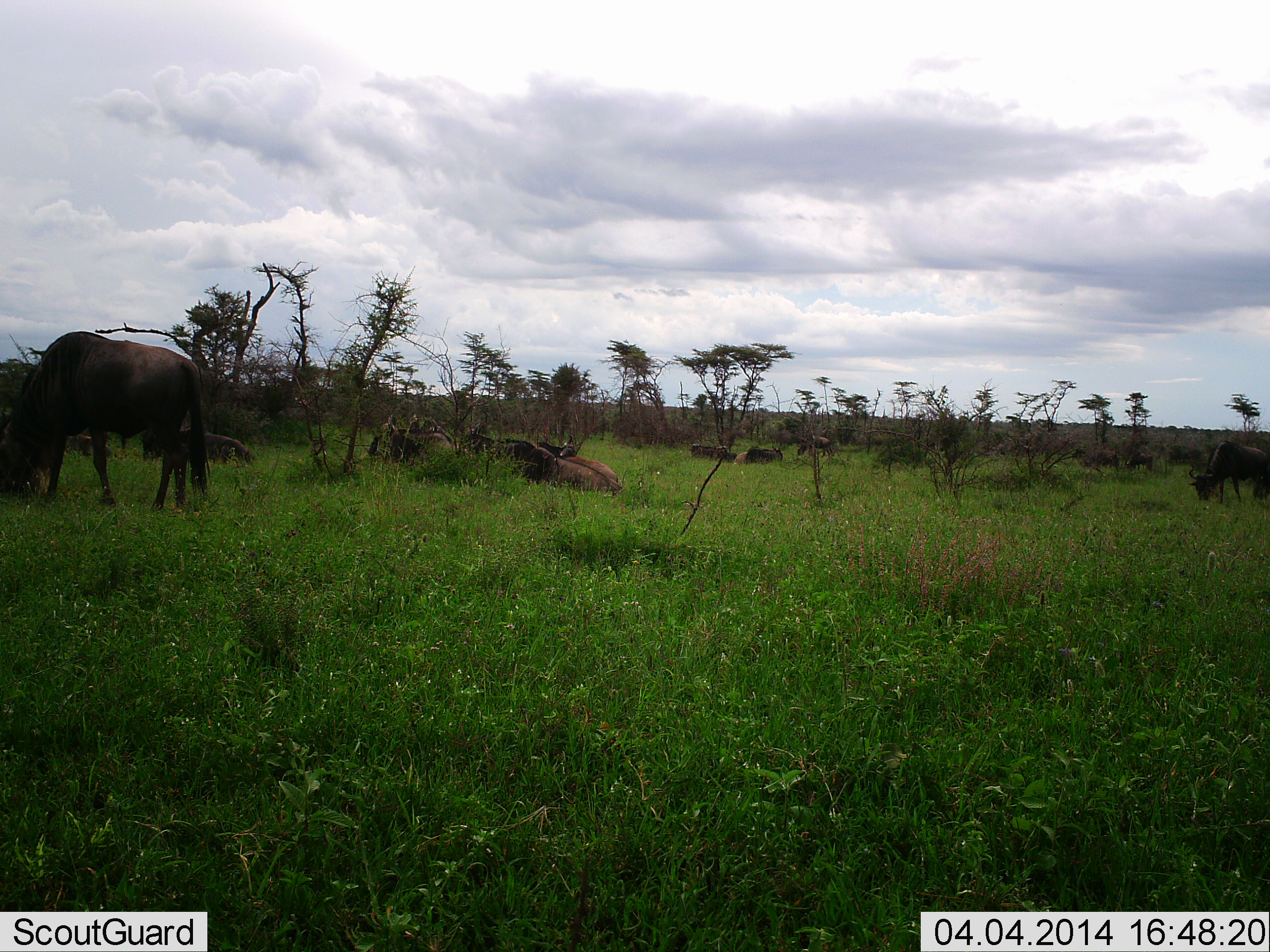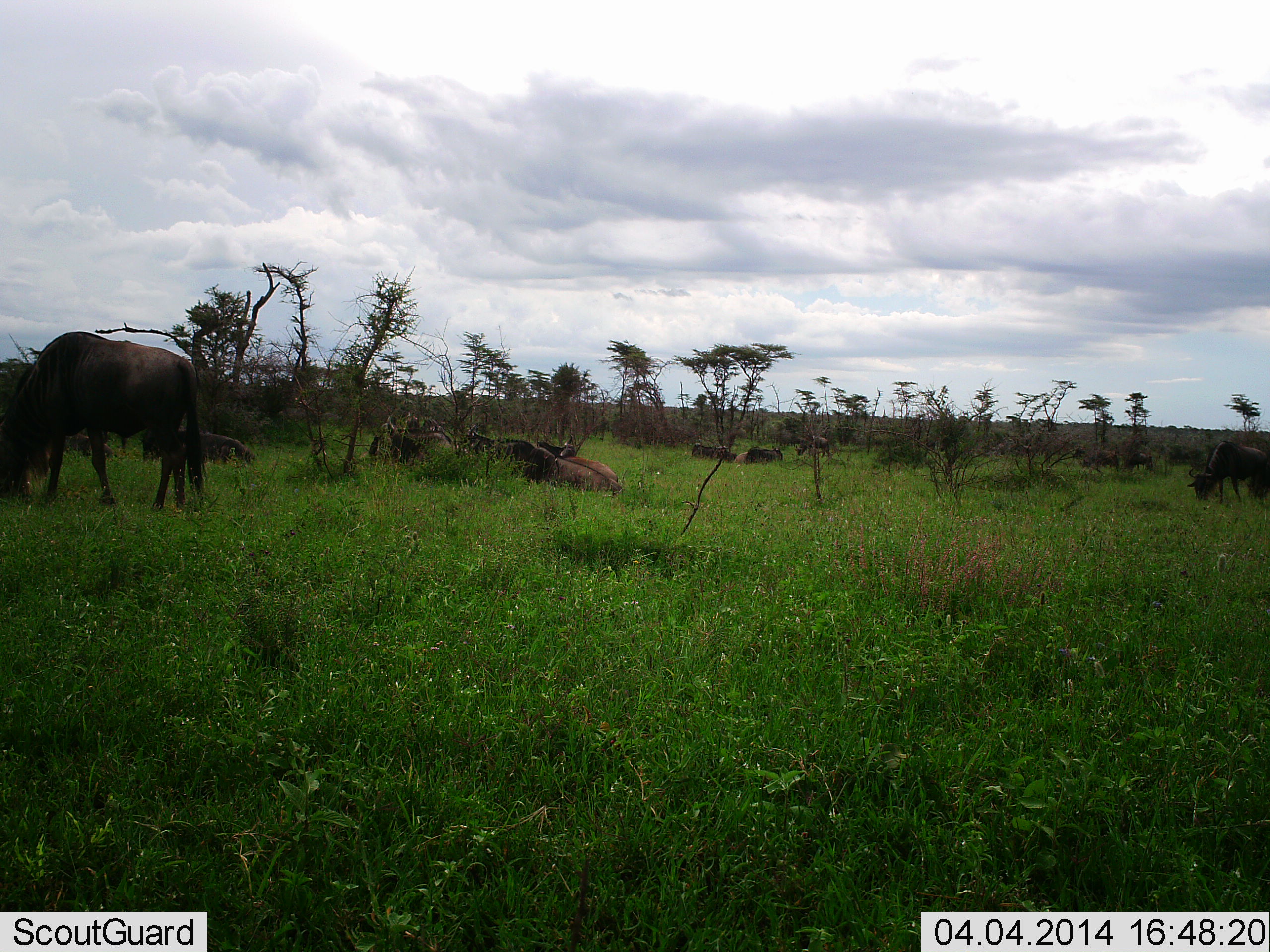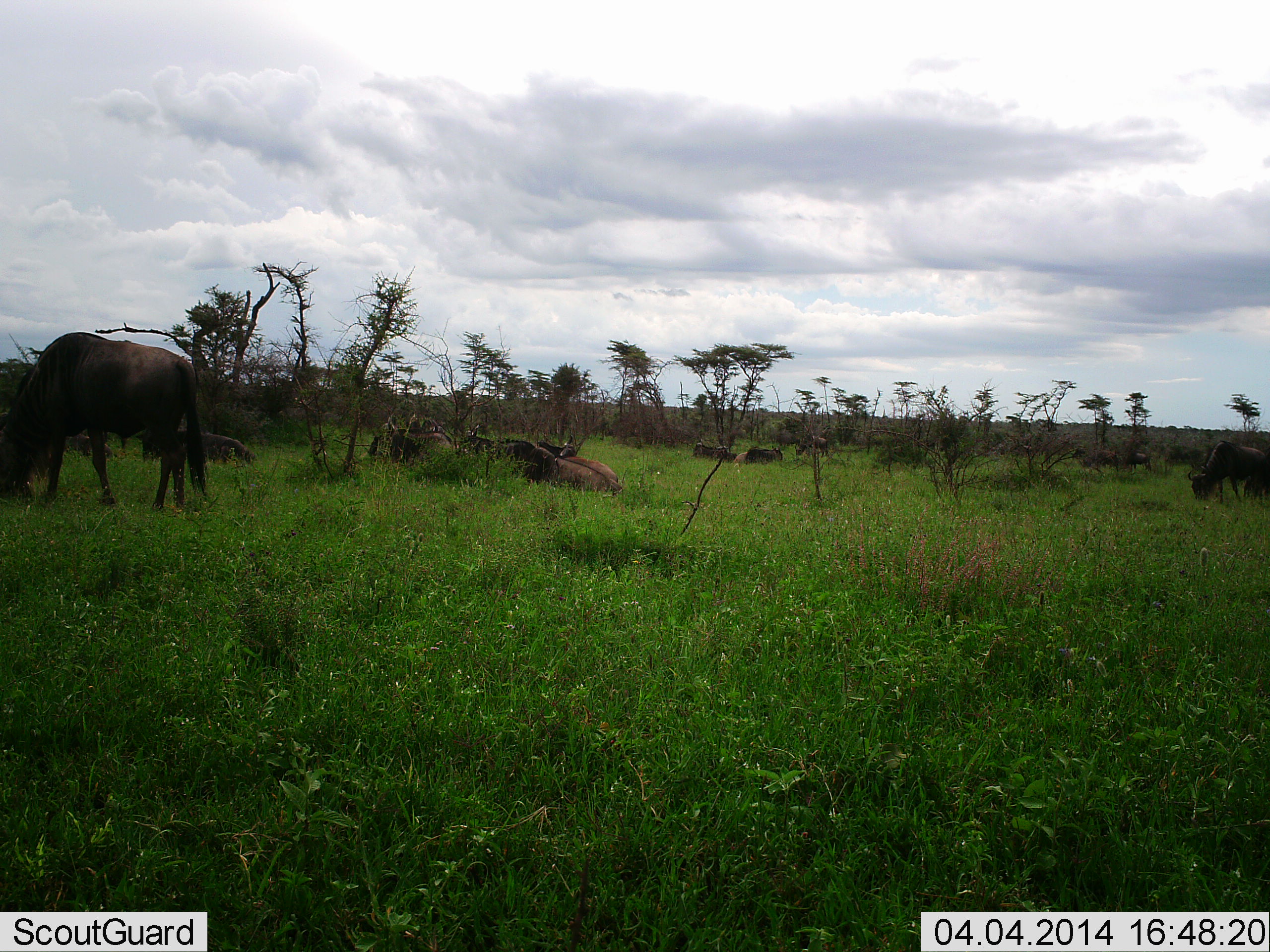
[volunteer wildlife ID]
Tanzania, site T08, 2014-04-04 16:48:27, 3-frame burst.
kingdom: Animalia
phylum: Chordata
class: Mammalia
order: Artiodactyla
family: Bovidae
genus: Connochaetes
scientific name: Connochaetes taurinus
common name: blue wildebeest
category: wildebeest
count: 11-50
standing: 30%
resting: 70%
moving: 10%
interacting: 0%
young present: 0%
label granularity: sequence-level